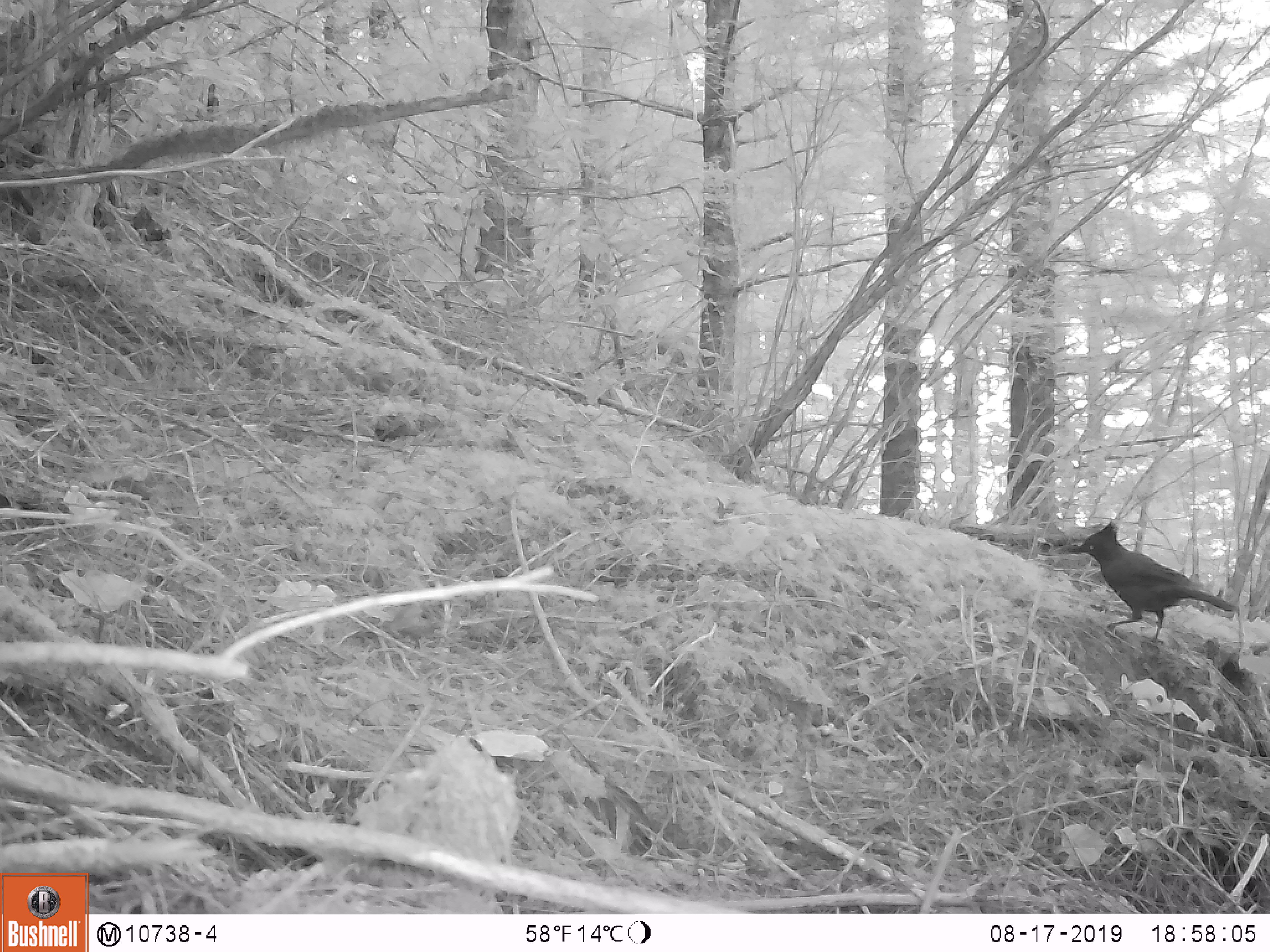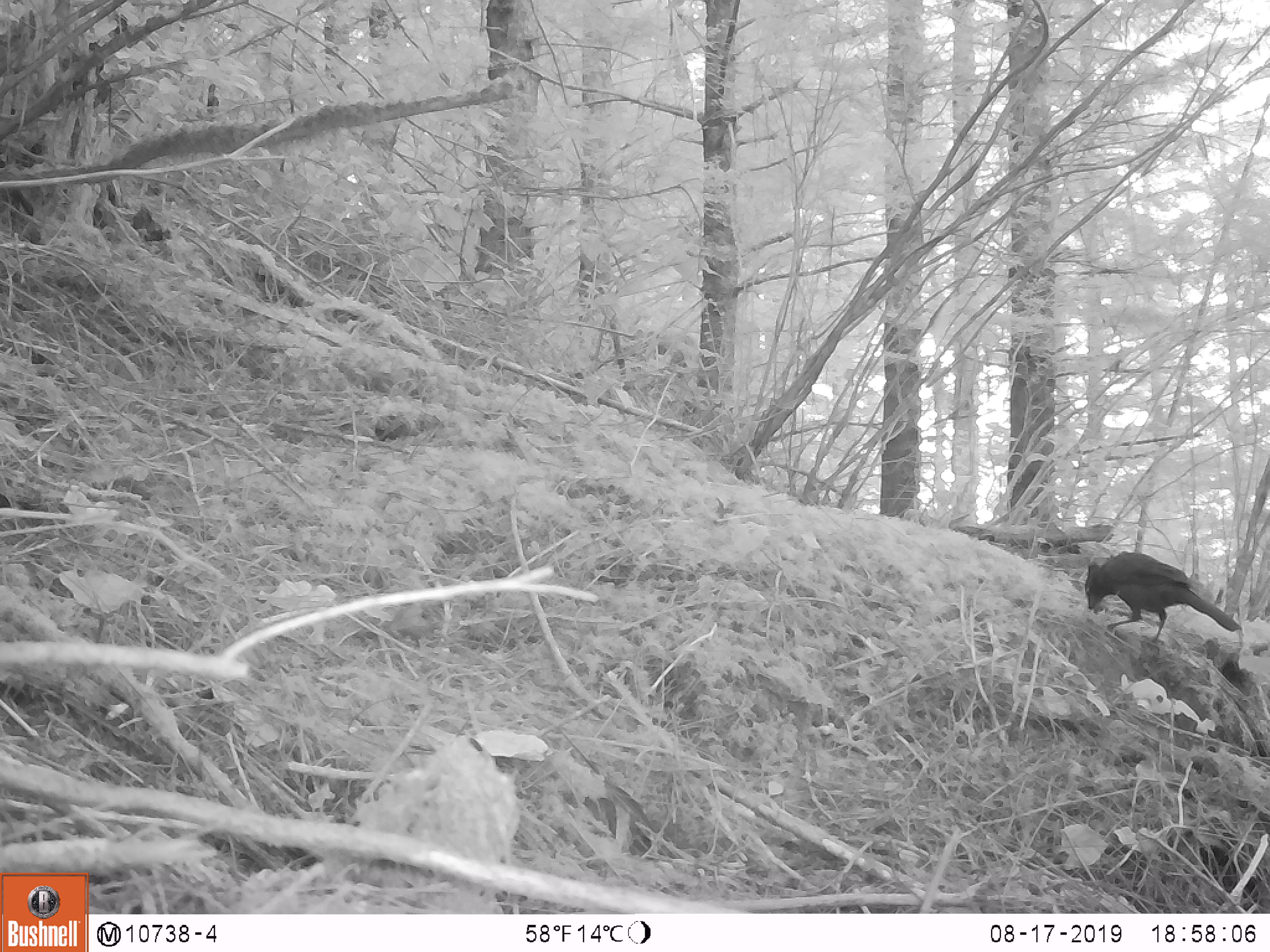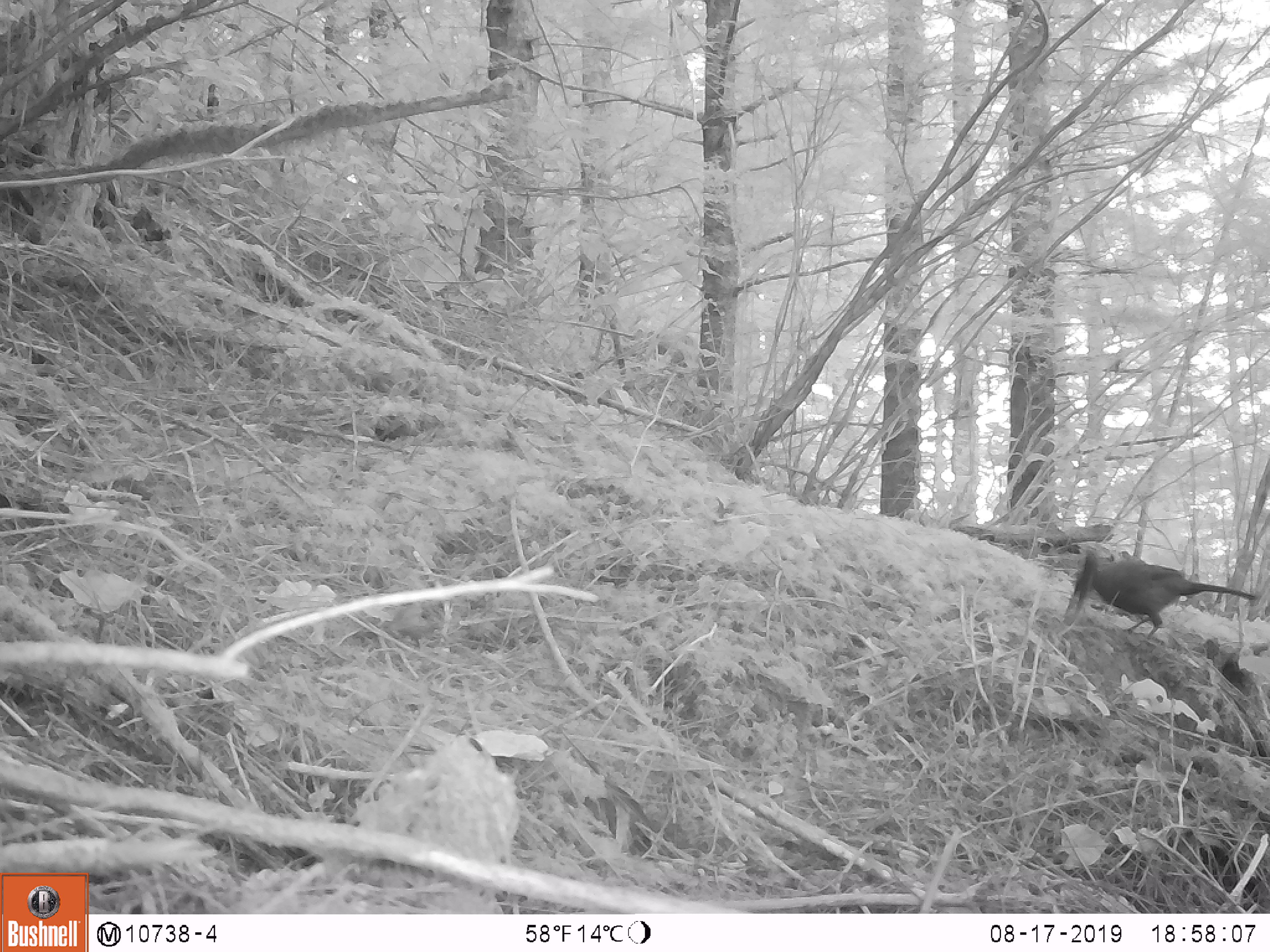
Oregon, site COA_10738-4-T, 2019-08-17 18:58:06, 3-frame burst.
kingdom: Animalia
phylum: Chordata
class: Aves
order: Passeriformes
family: Corvidae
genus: Cyanocitta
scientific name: Cyanocitta stelleri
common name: steller's jay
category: stellers jay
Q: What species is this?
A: Stellers jay (steller's jay) (Cyanocitta stelleri).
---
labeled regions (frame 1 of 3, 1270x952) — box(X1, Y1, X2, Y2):
stellers jay: box(1072, 522, 1241, 635)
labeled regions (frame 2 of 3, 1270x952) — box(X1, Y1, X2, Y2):
stellers jay: box(1081, 549, 1244, 642)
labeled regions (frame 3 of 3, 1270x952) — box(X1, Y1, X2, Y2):
stellers jay: box(1068, 544, 1259, 635)